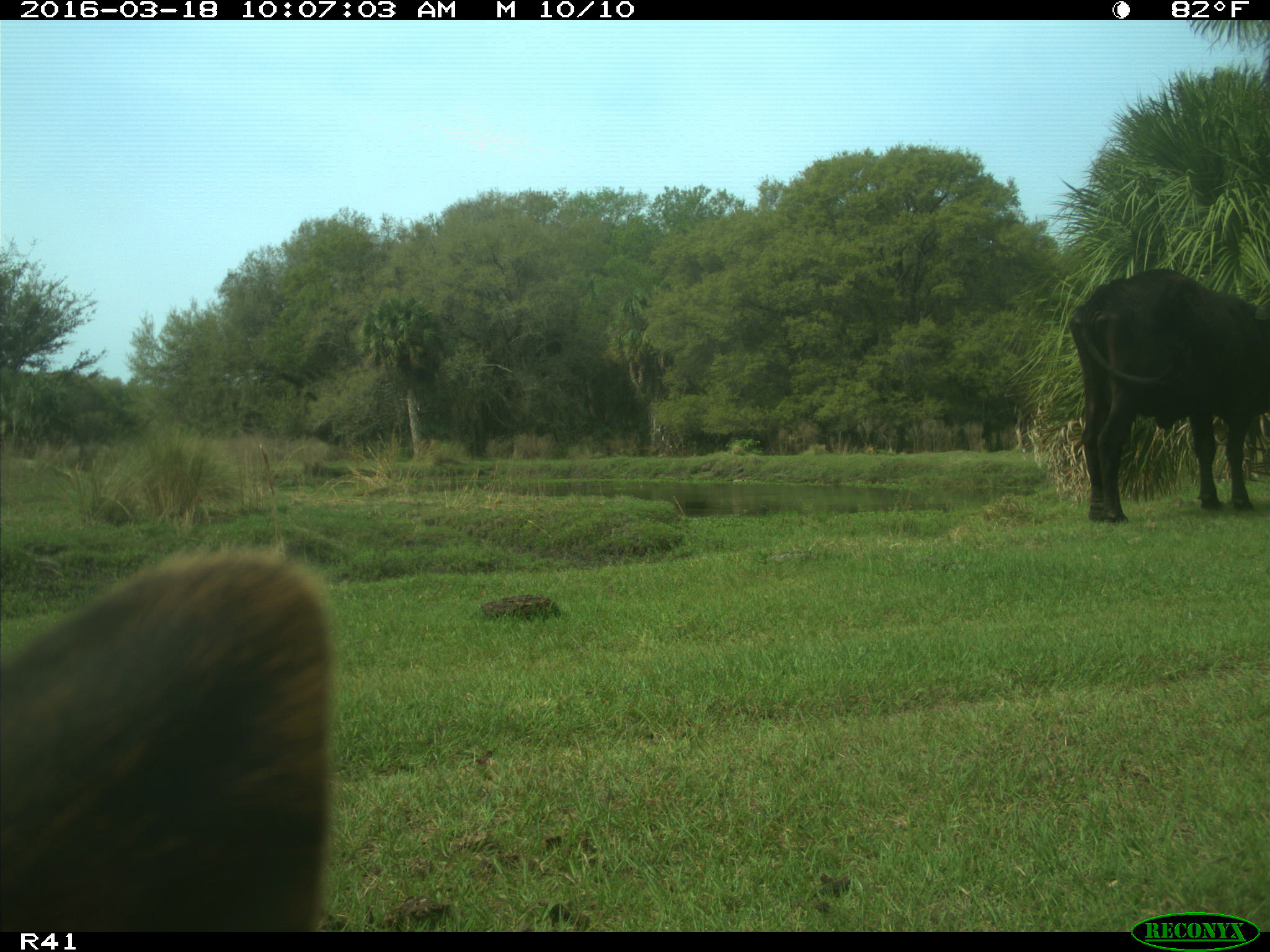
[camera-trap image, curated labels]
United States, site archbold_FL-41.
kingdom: Animalia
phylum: Chordata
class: Mammalia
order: Artiodactyla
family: Bovidae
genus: Bos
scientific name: Bos taurus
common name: domestic cow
Bos taurus (domestic cow).